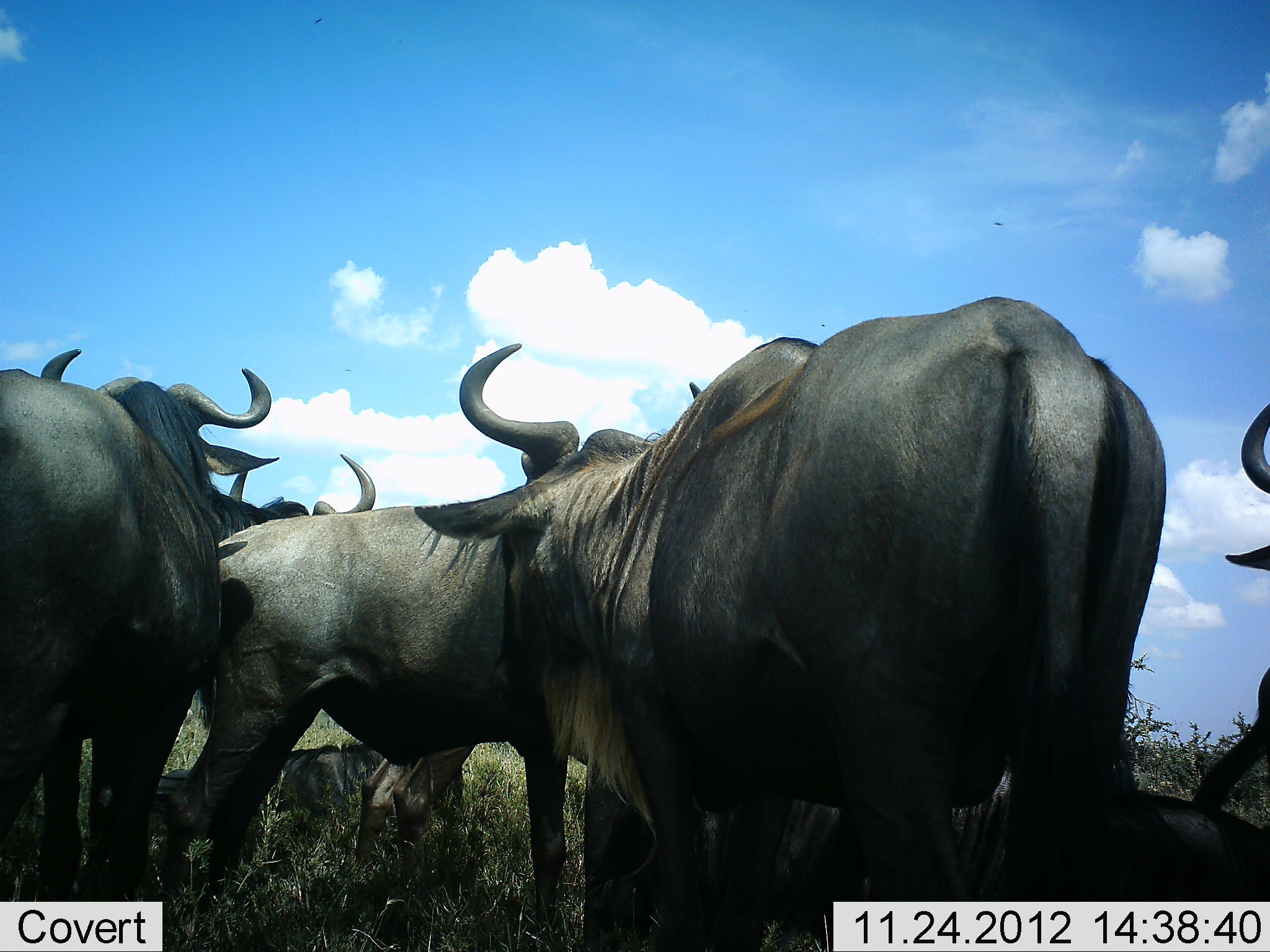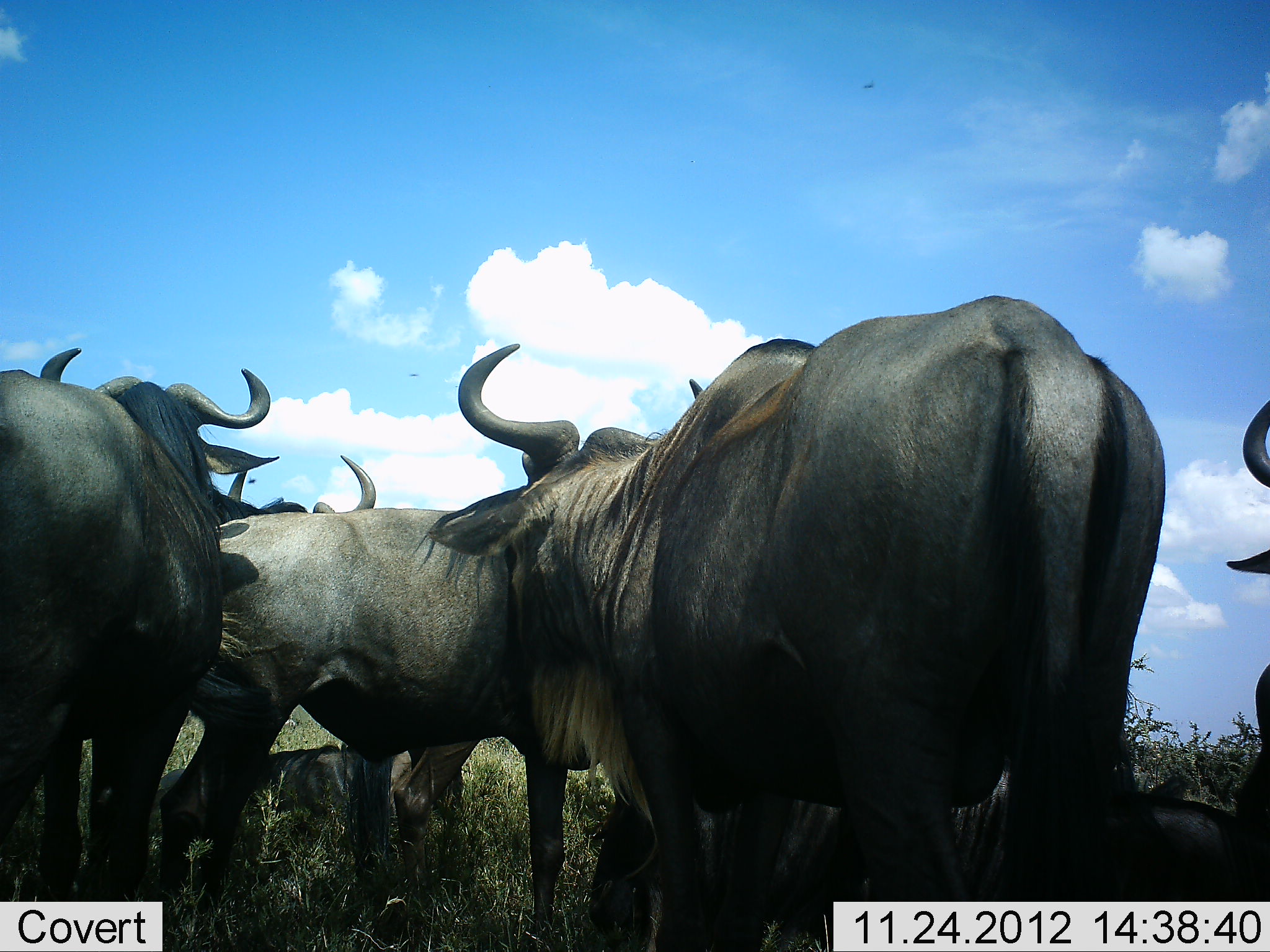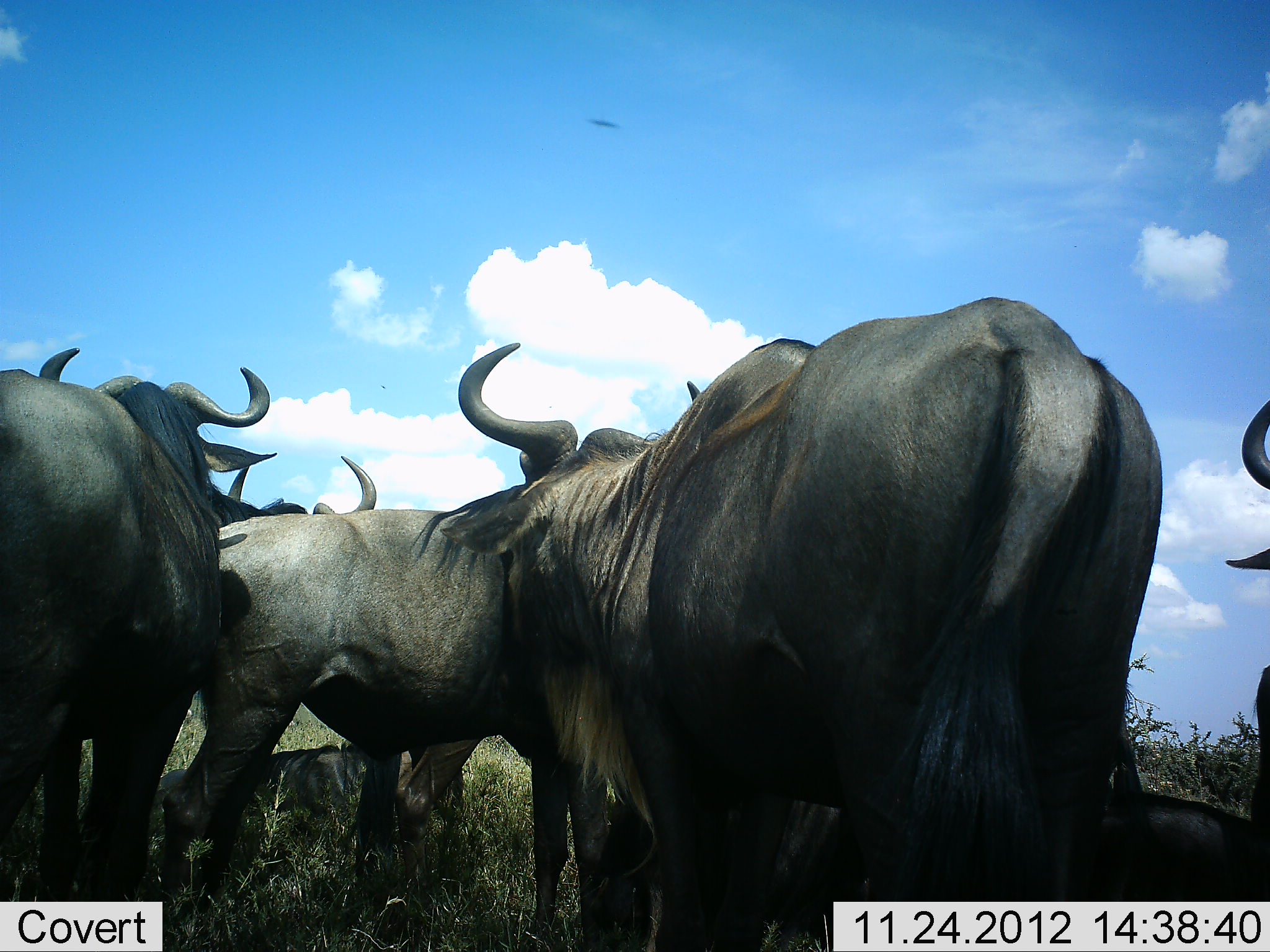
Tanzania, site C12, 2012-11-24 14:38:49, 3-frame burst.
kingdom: Animalia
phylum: Chordata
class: Mammalia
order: Artiodactyla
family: Bovidae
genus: Connochaetes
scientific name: Connochaetes taurinus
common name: blue wildebeest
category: wildebeest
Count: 7.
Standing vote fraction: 80%.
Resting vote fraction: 80%.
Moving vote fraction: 20%.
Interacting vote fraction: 20%.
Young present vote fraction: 0%.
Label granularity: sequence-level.